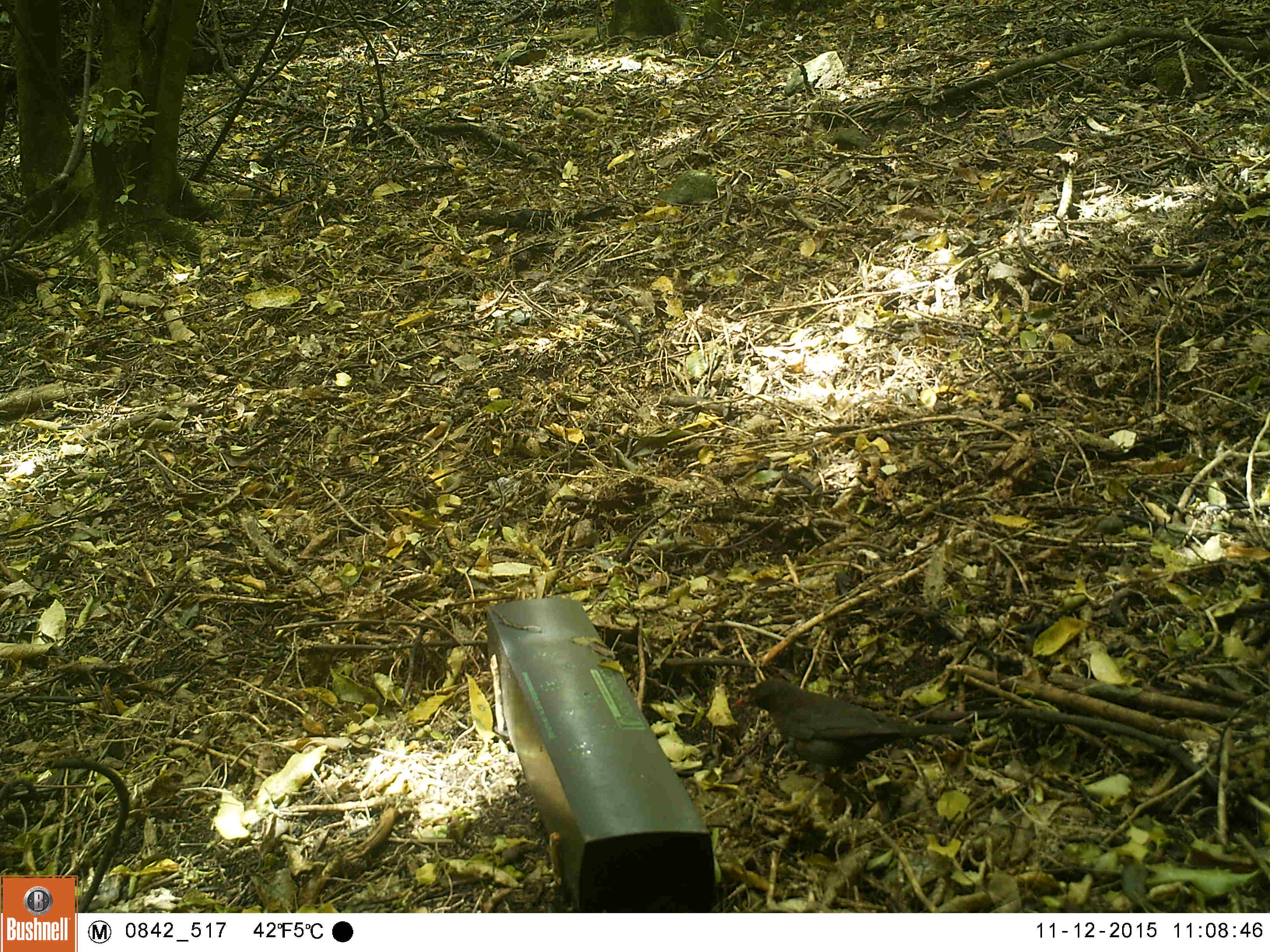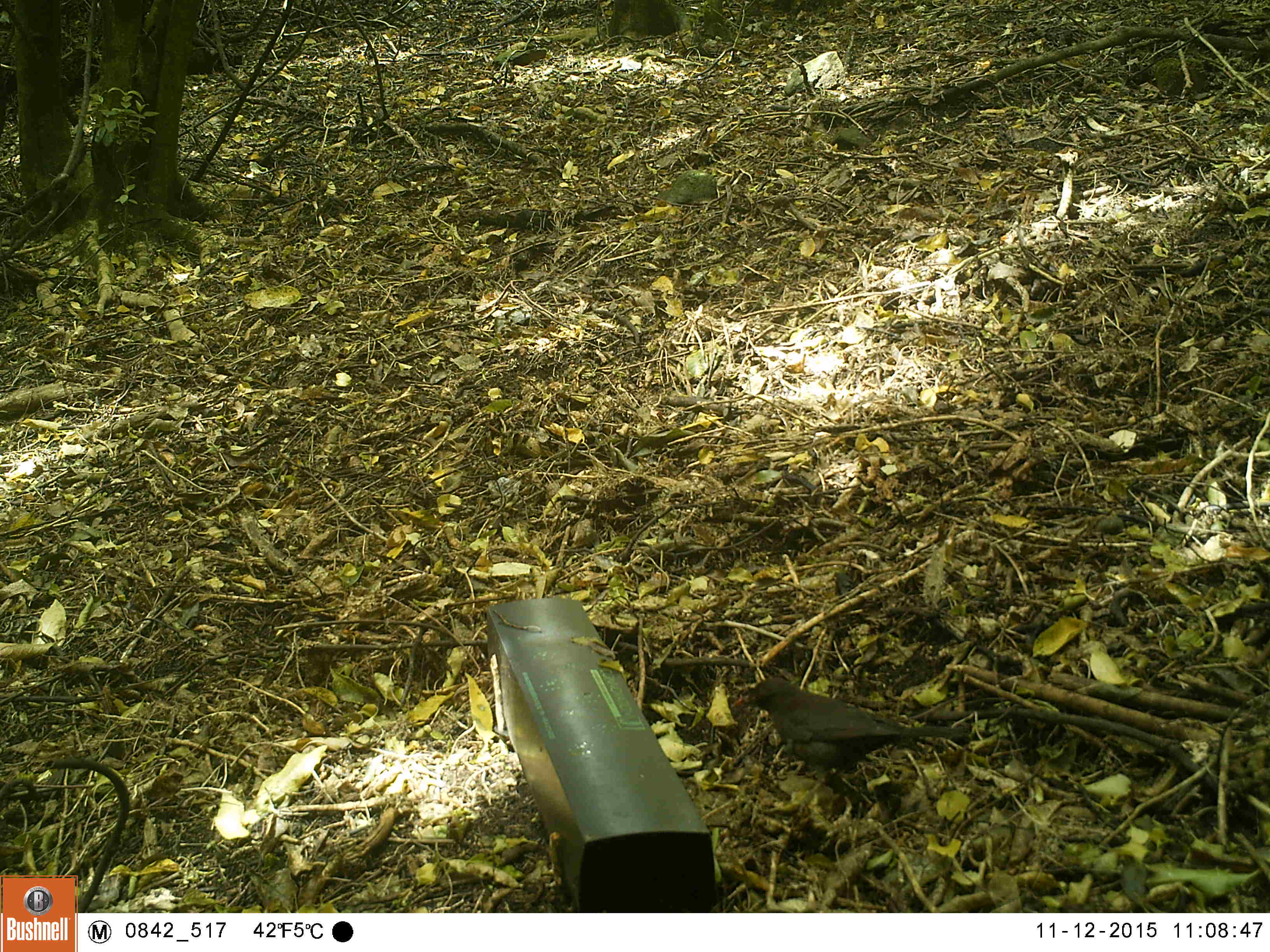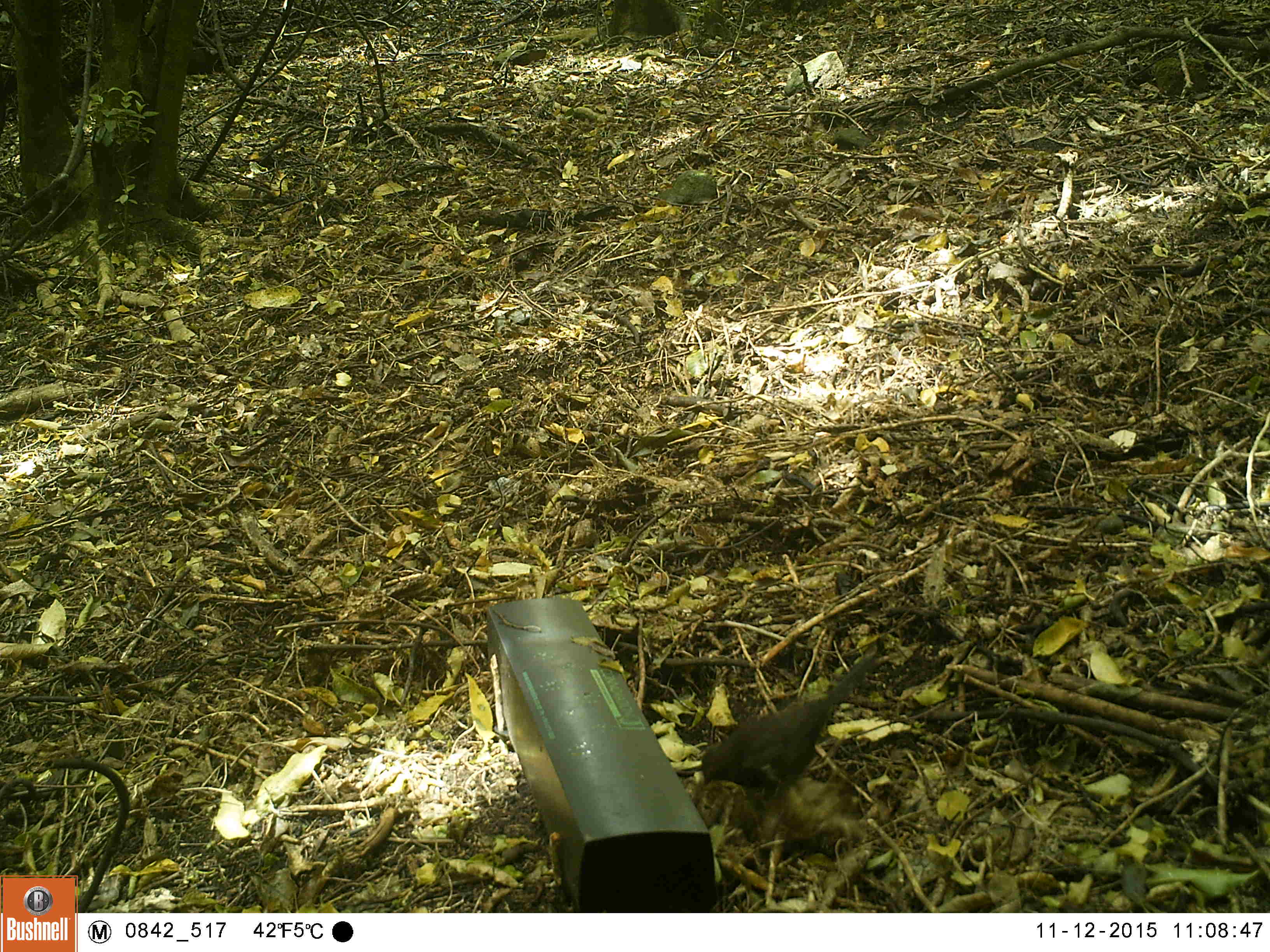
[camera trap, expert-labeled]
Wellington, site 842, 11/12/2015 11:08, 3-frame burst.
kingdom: Animalia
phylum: Chordata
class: Aves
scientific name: Aves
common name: bird